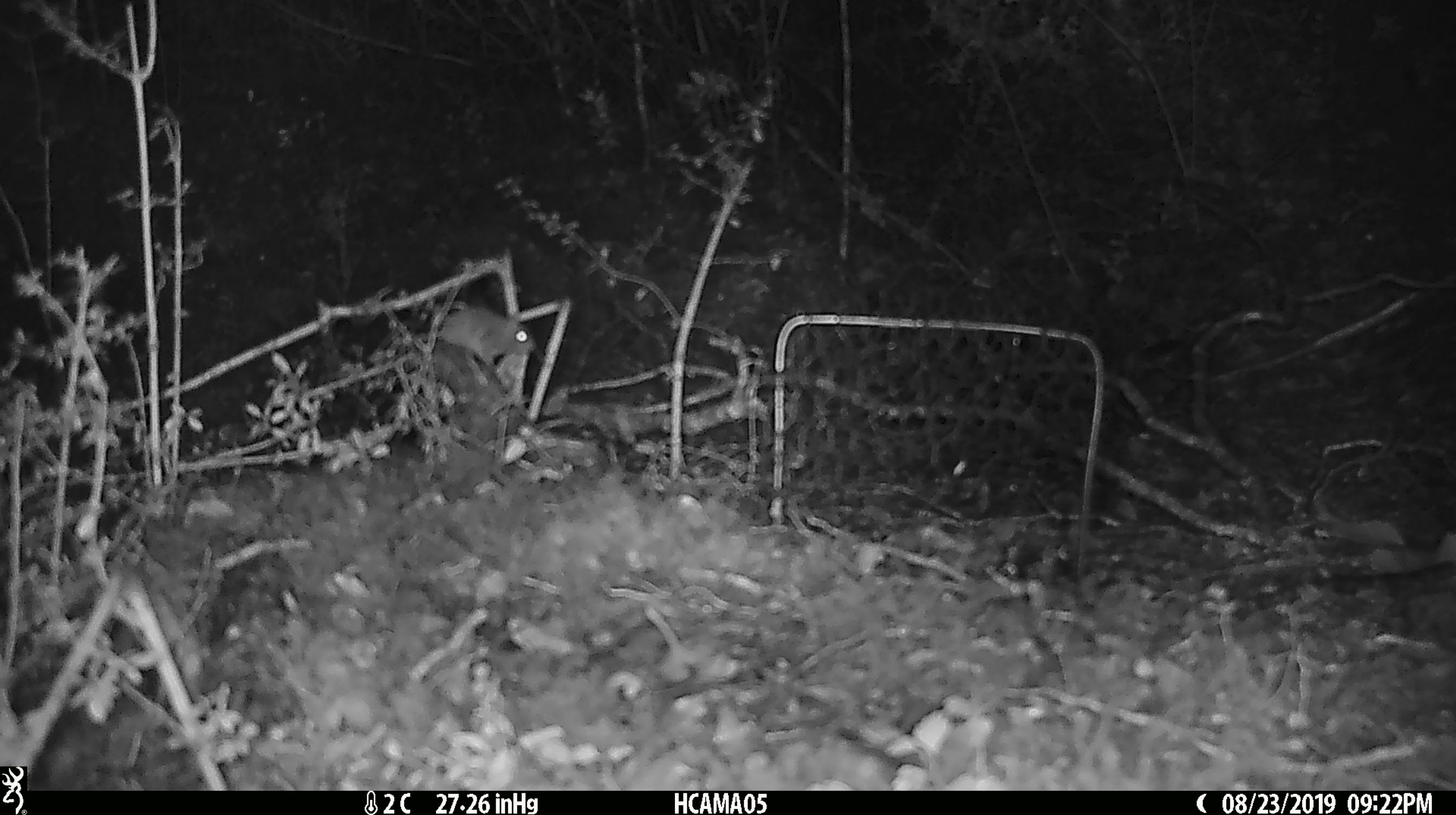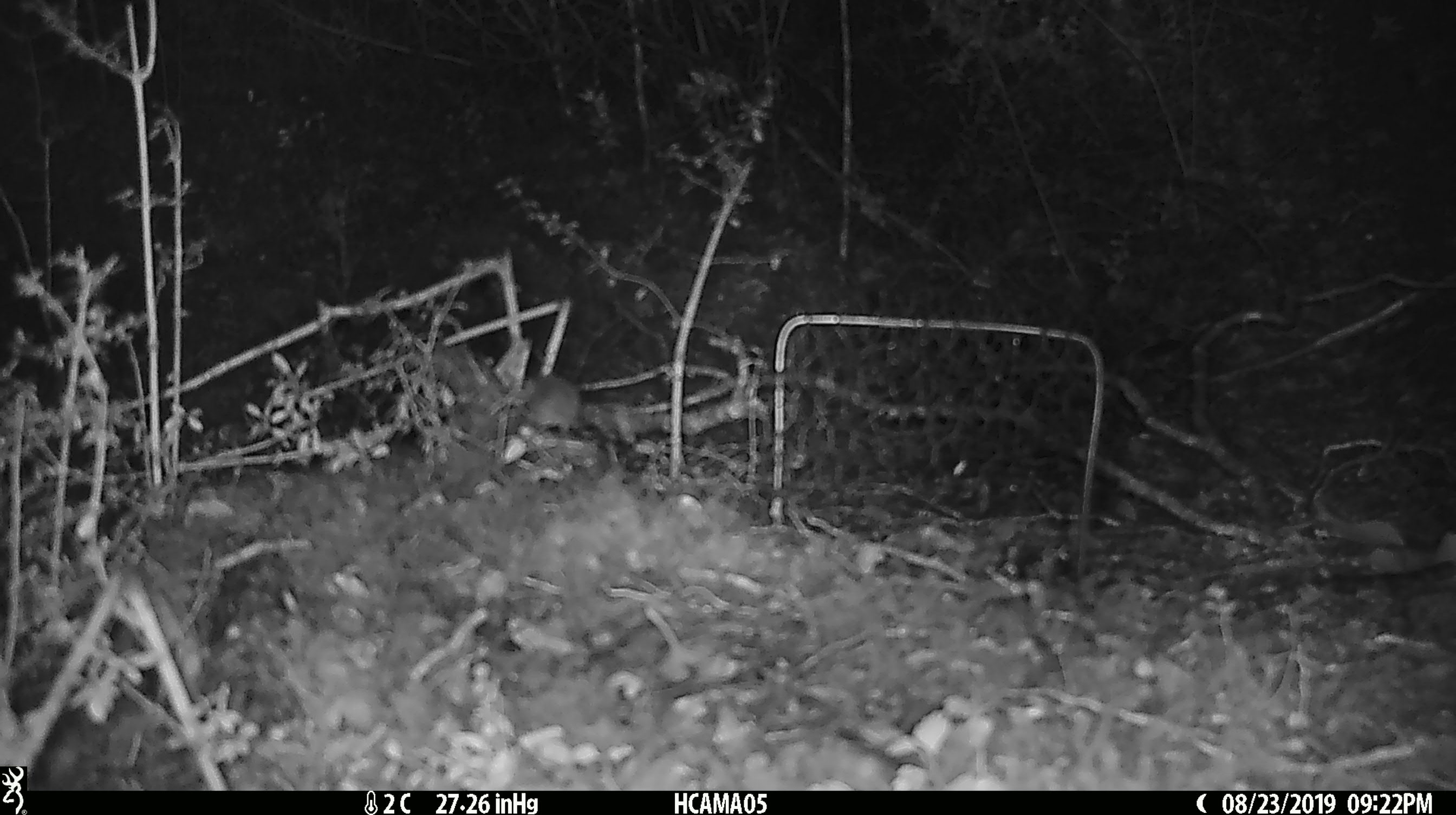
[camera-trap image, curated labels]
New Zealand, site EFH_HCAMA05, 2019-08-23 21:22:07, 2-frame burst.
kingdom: Animalia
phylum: Chordata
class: Mammalia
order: Rodentia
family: Muridae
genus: Mus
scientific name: Mus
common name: mouse